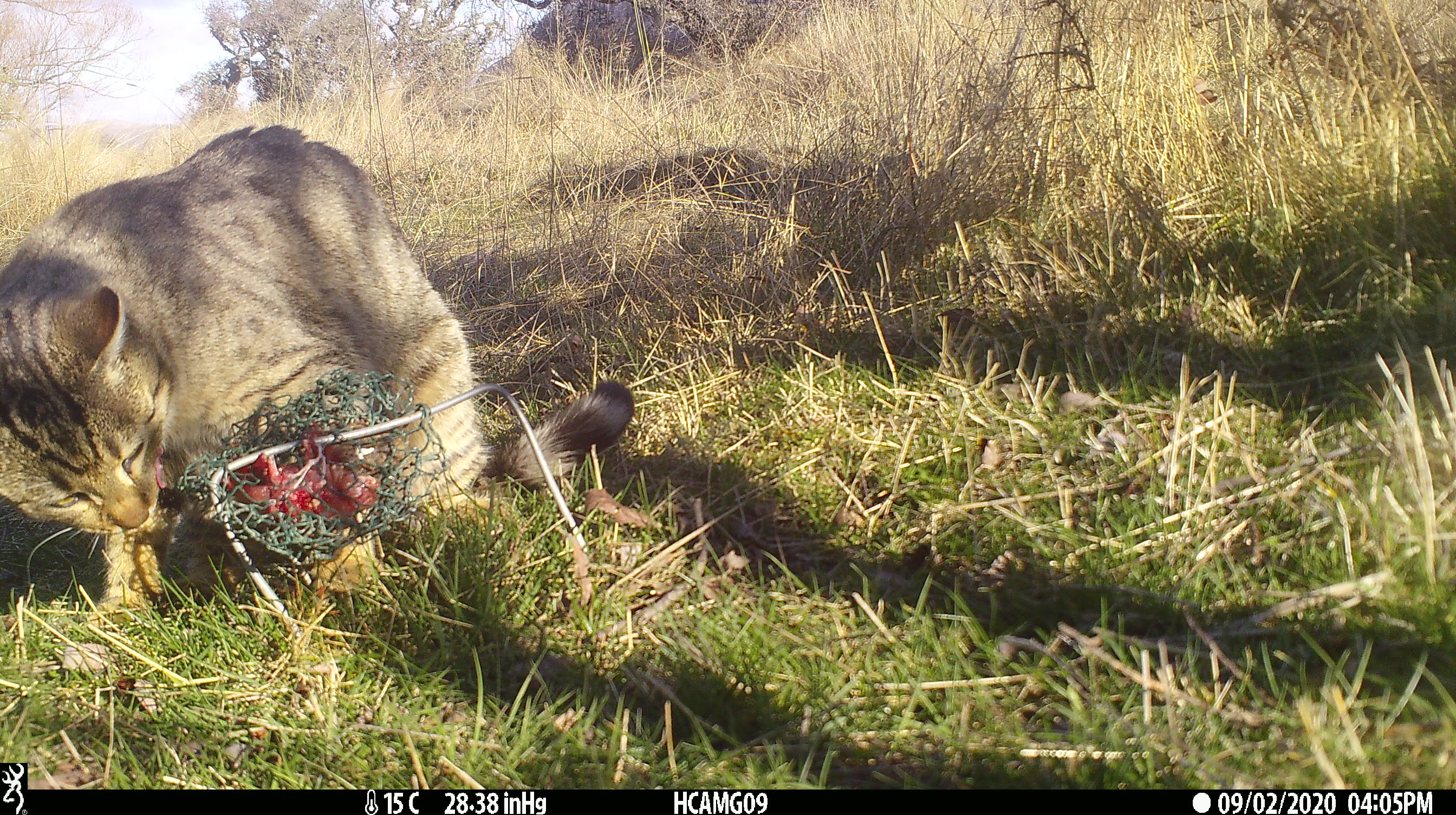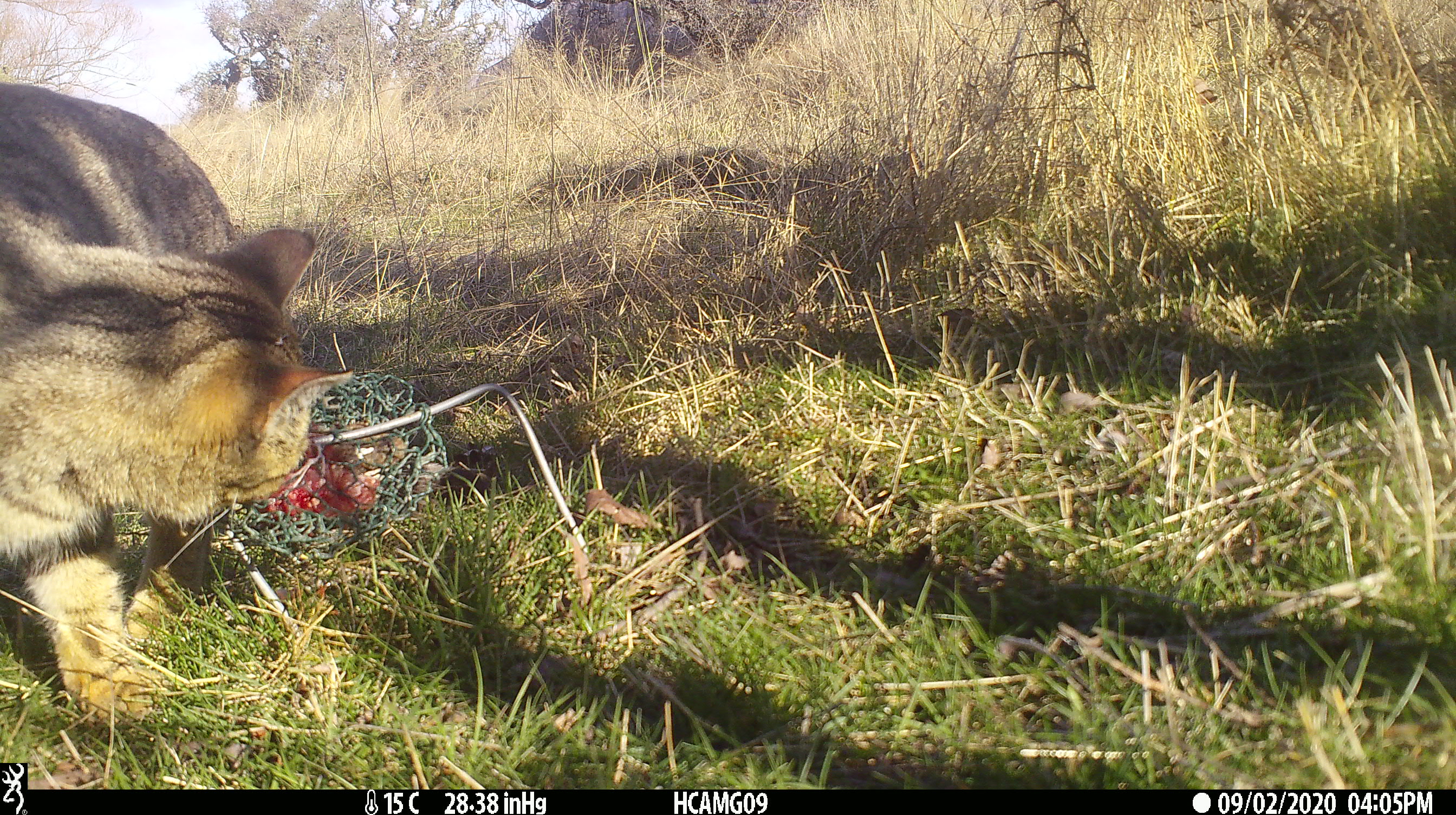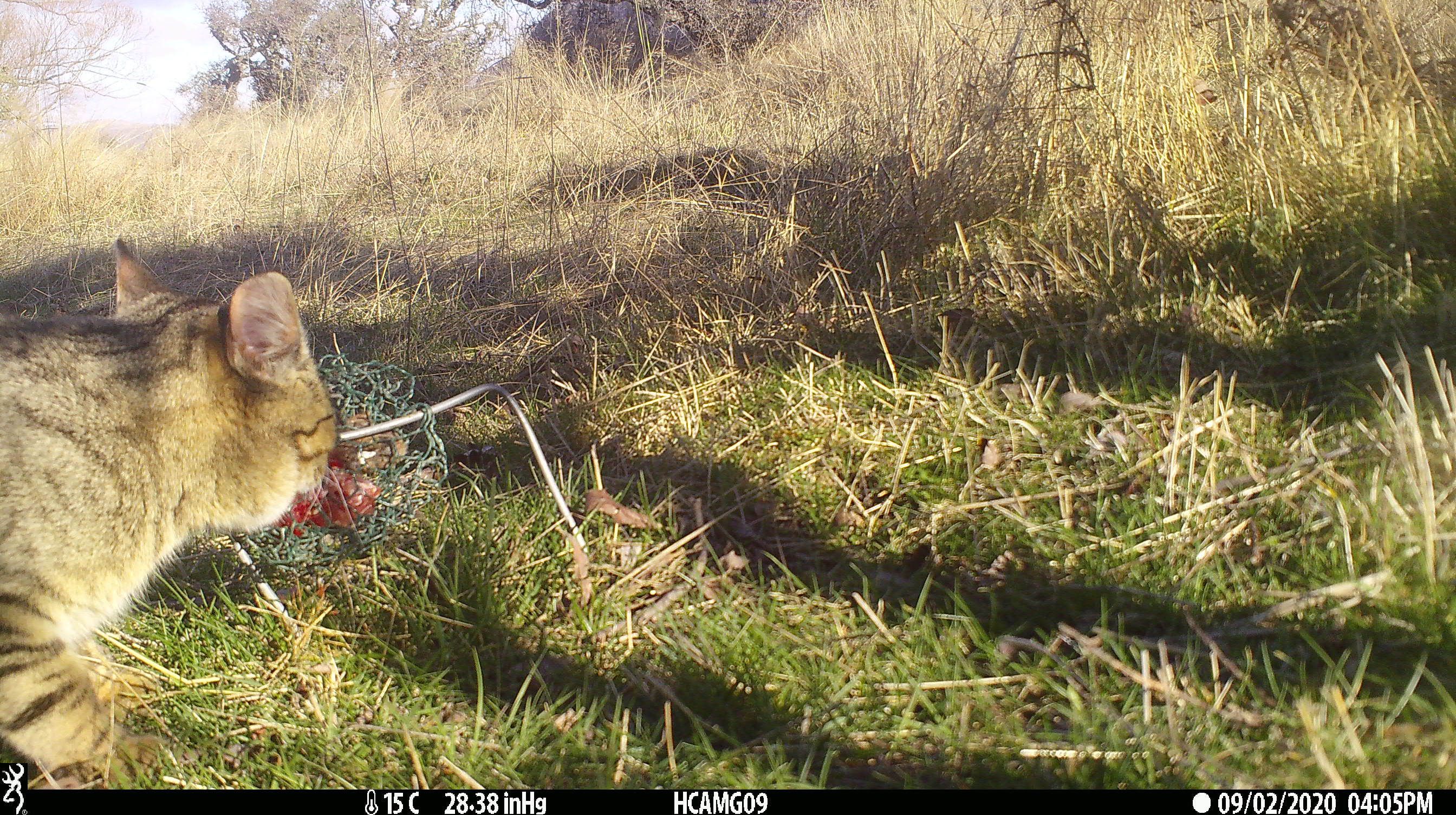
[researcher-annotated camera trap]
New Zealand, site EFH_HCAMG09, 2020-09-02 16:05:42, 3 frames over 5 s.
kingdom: Animalia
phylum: Chordata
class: Mammalia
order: Carnivora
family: Felidae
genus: Felis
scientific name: Felis catus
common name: domestic cat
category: cat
Cat (domestic cat) (Felis catus).